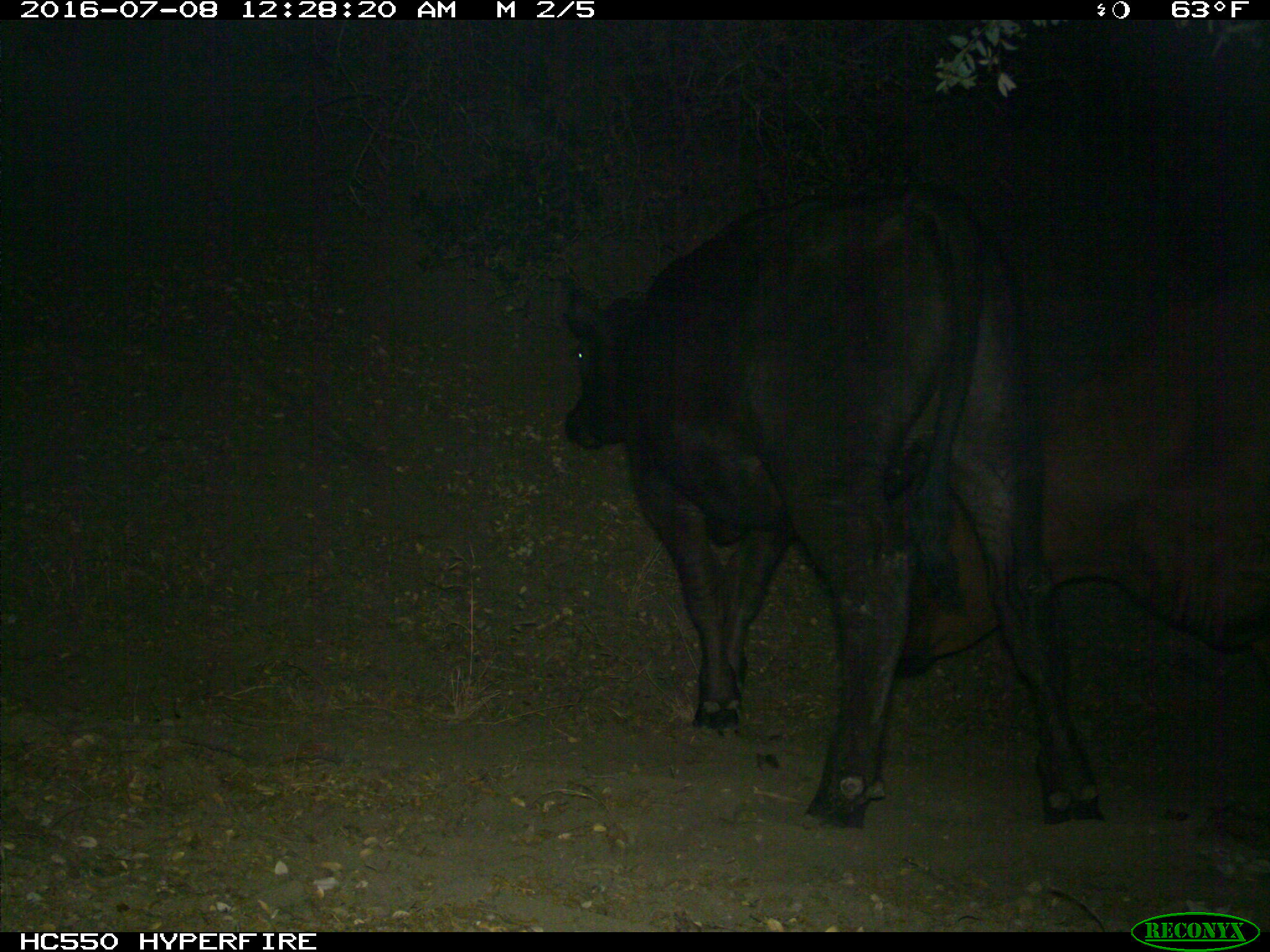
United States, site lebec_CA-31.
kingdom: Animalia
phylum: Chordata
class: Mammalia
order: Artiodactyla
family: Bovidae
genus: Bos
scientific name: Bos taurus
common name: domestic cow